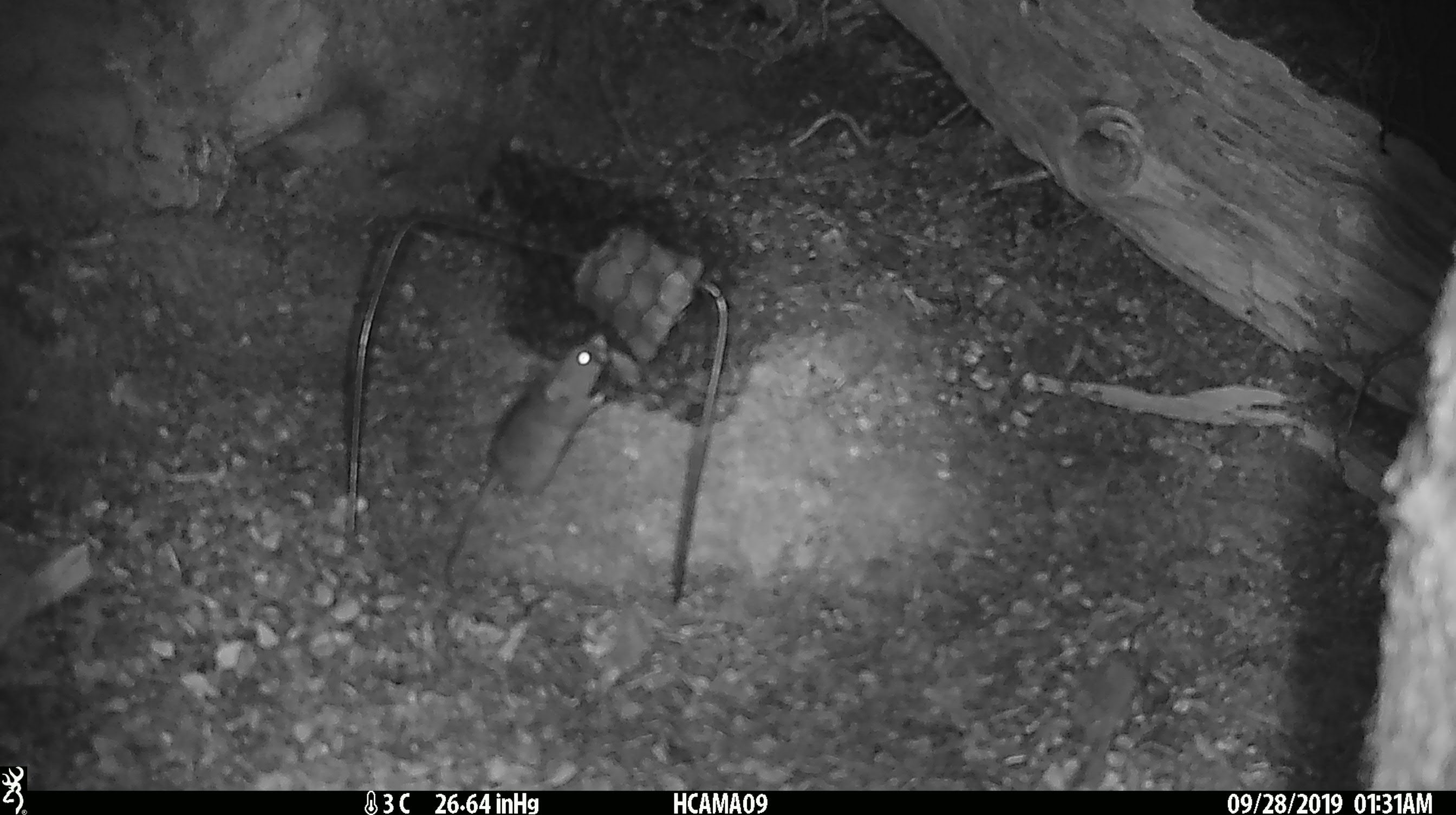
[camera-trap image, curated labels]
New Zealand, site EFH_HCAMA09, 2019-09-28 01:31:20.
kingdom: Animalia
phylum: Chordata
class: Mammalia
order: Rodentia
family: Muridae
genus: Mus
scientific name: Mus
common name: mouse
Mouse (Mus).